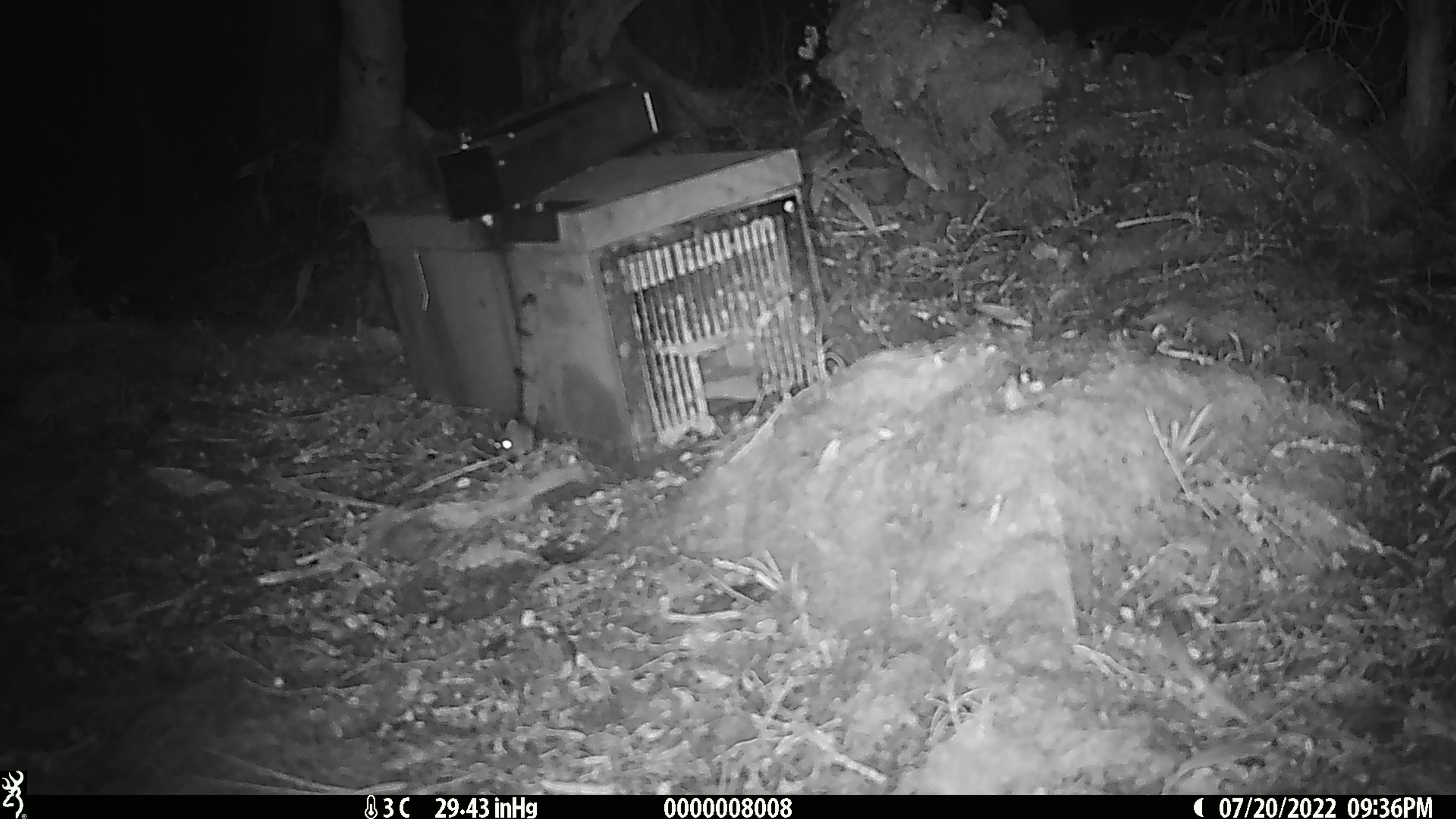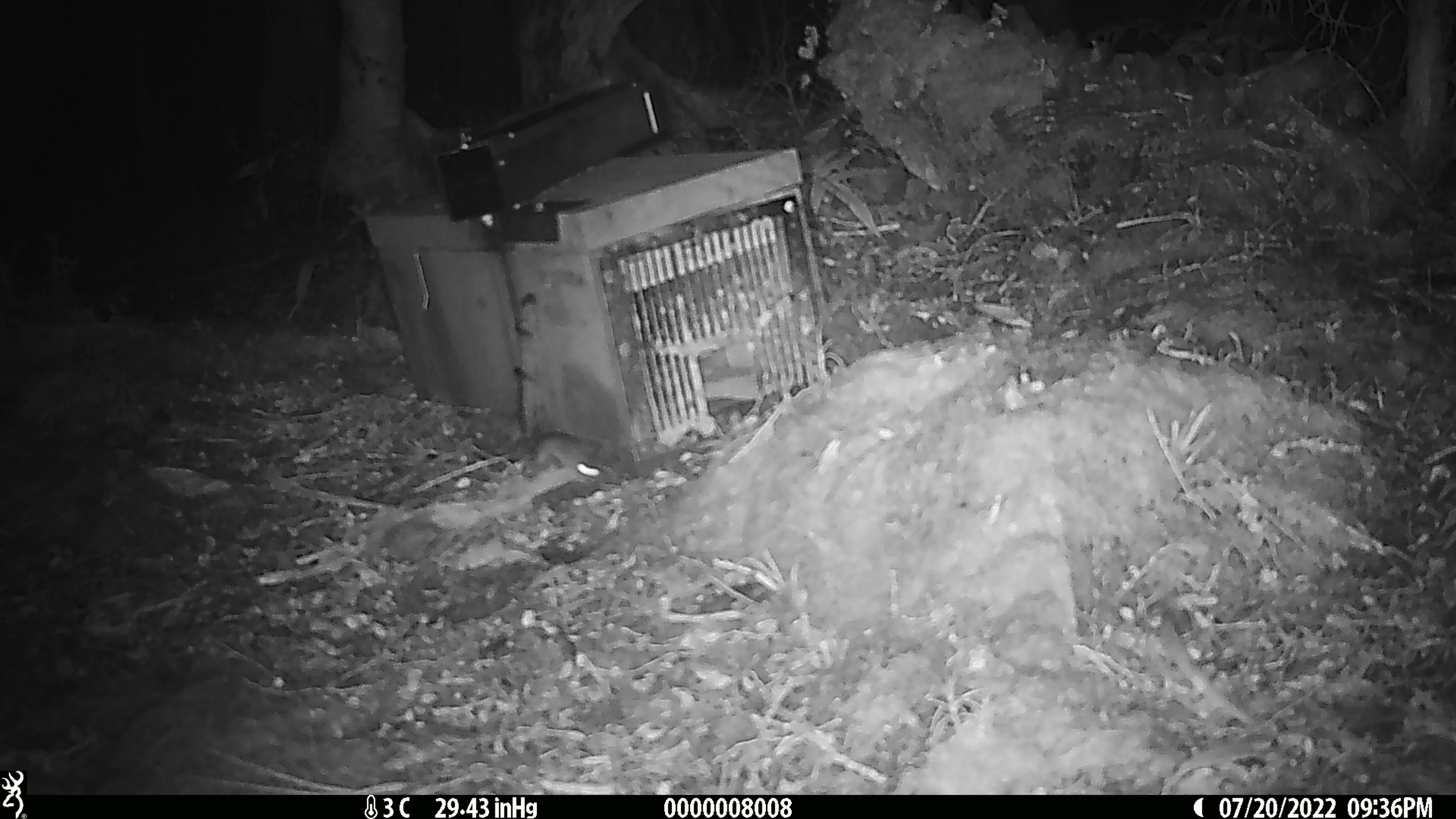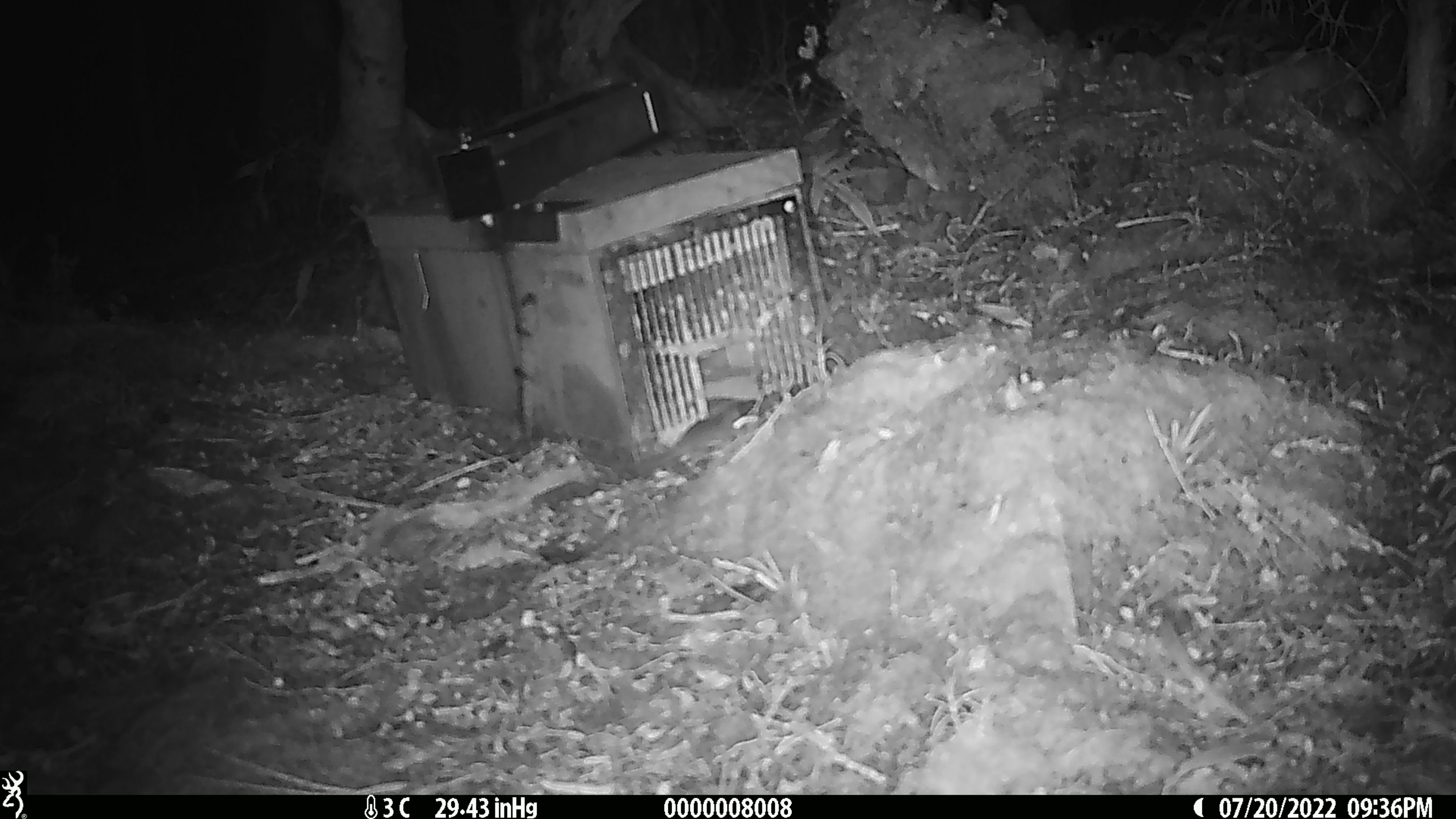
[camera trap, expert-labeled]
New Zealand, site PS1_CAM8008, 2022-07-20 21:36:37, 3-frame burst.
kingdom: Animalia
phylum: Chordata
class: Mammalia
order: Rodentia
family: Muridae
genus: Mus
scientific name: Mus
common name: mouse